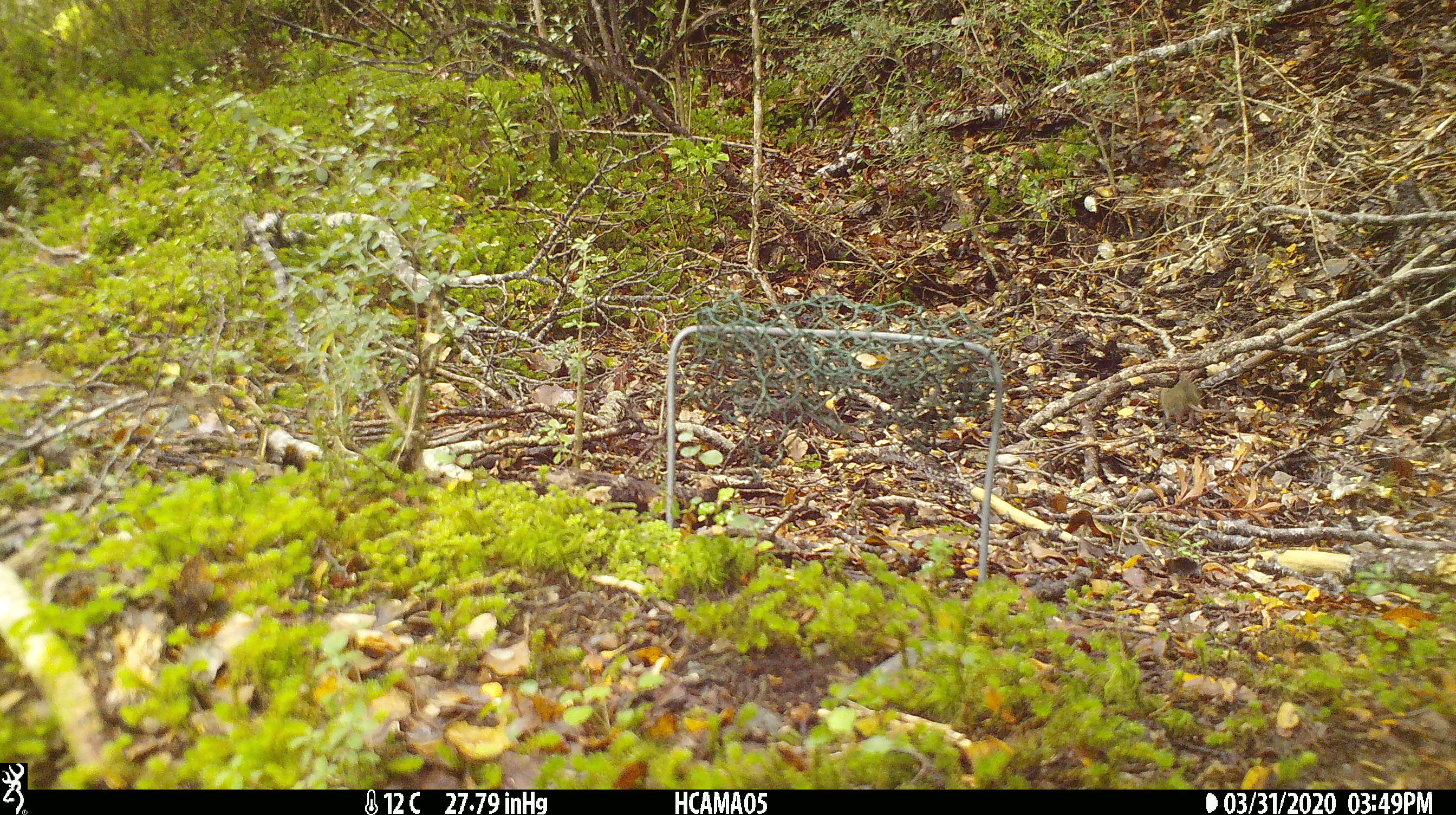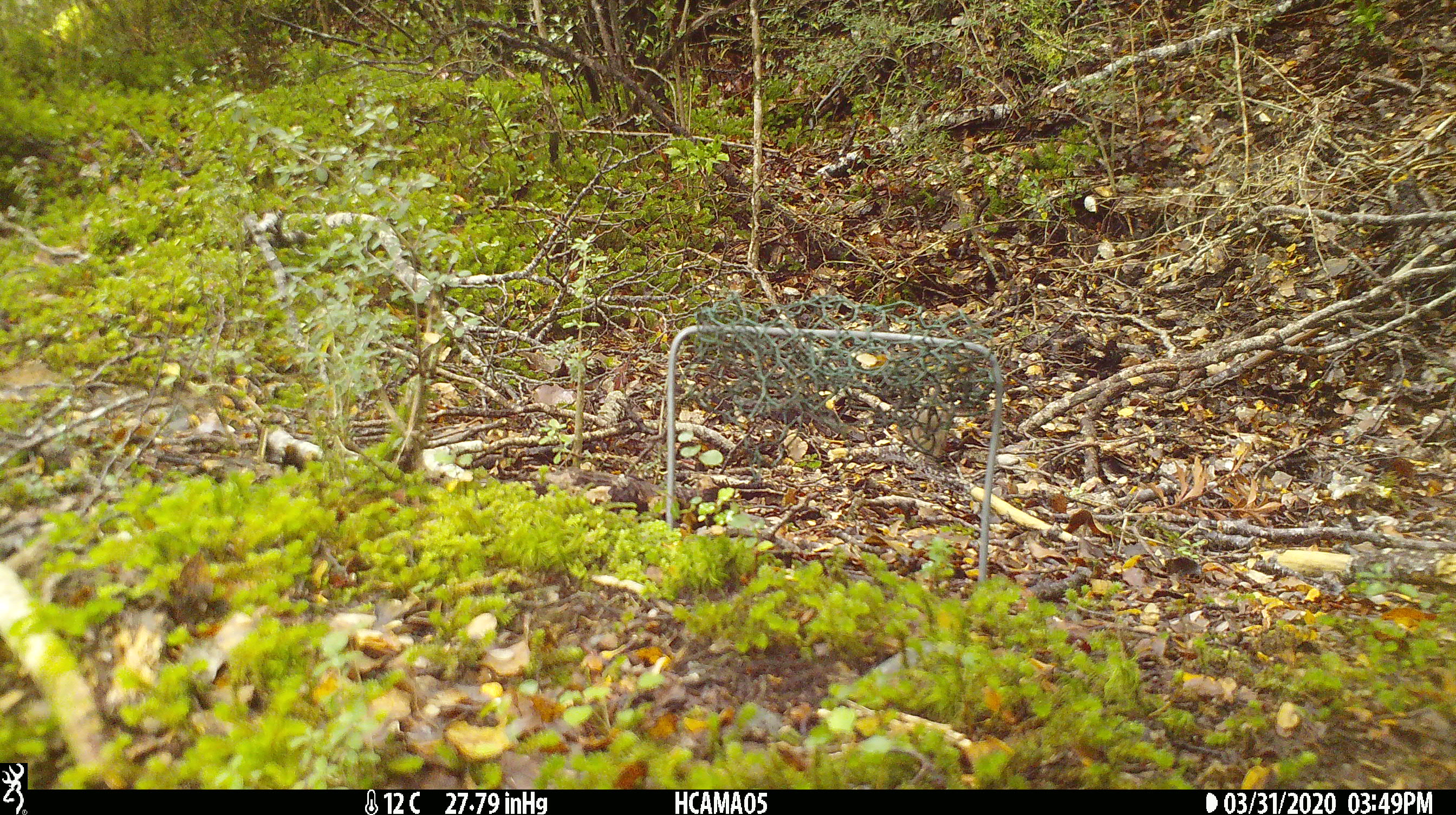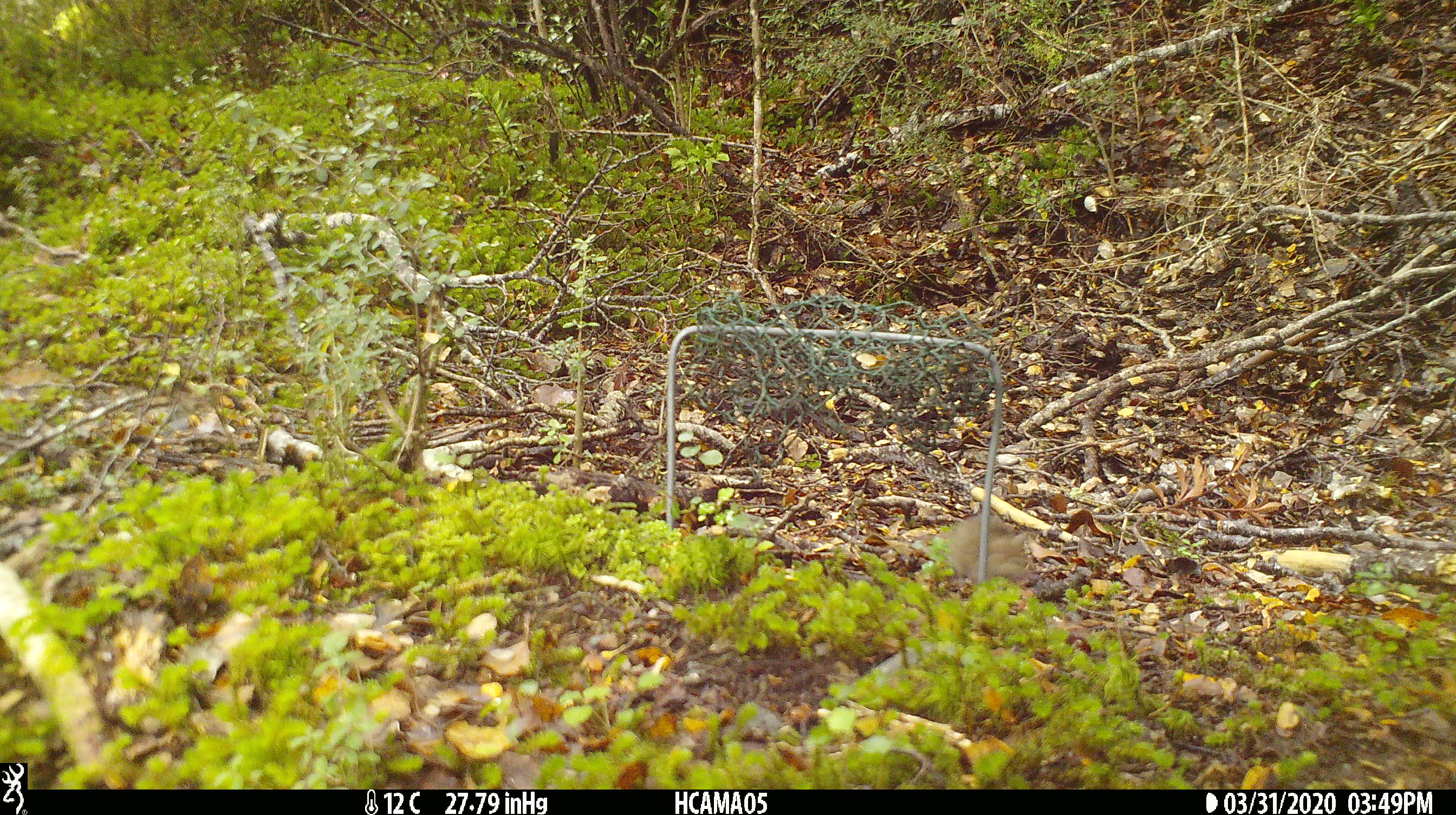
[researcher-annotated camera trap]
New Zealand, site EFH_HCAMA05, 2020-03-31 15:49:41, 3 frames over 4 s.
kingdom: Animalia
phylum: Chordata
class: Mammalia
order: Rodentia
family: Muridae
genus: Mus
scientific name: Mus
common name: mouse